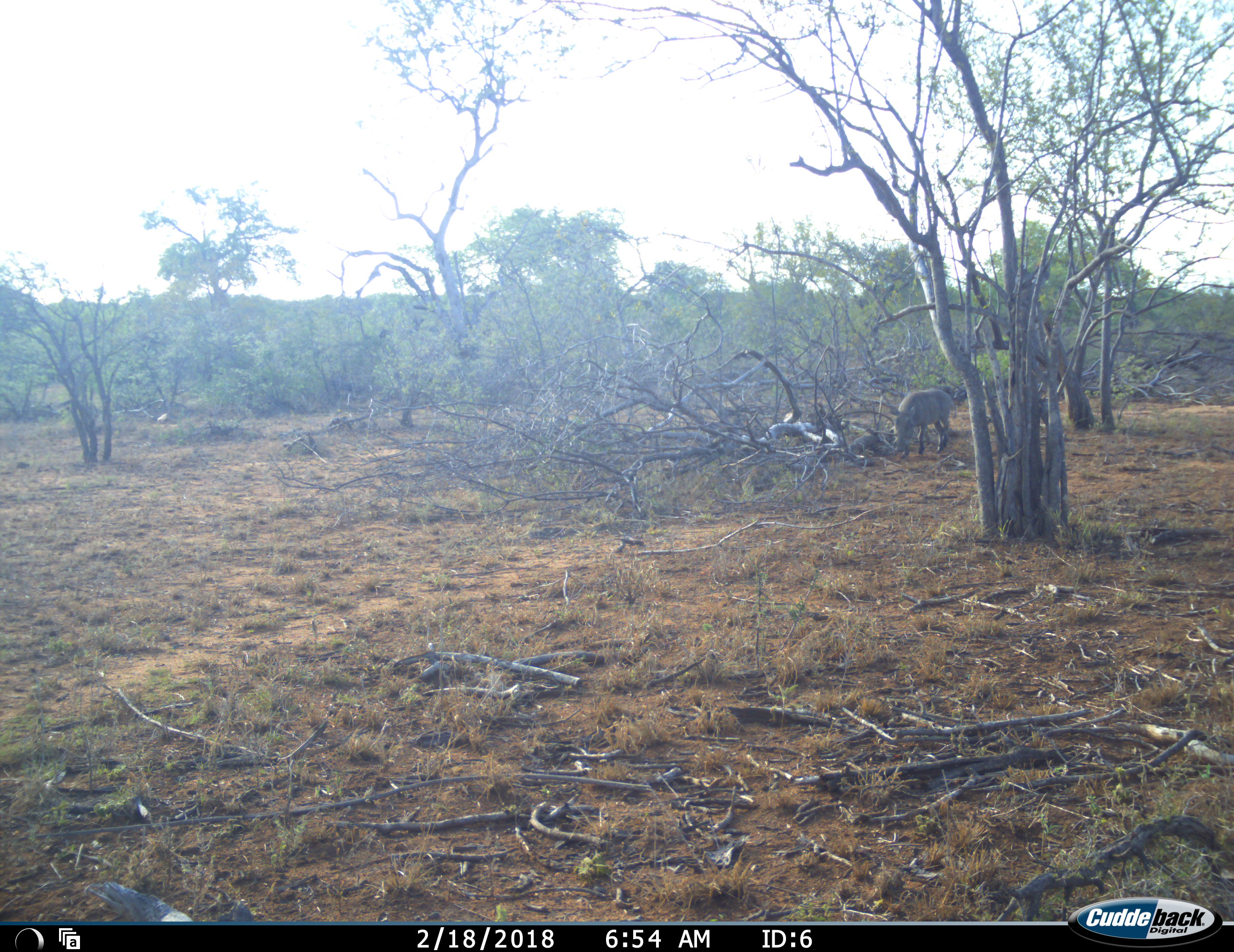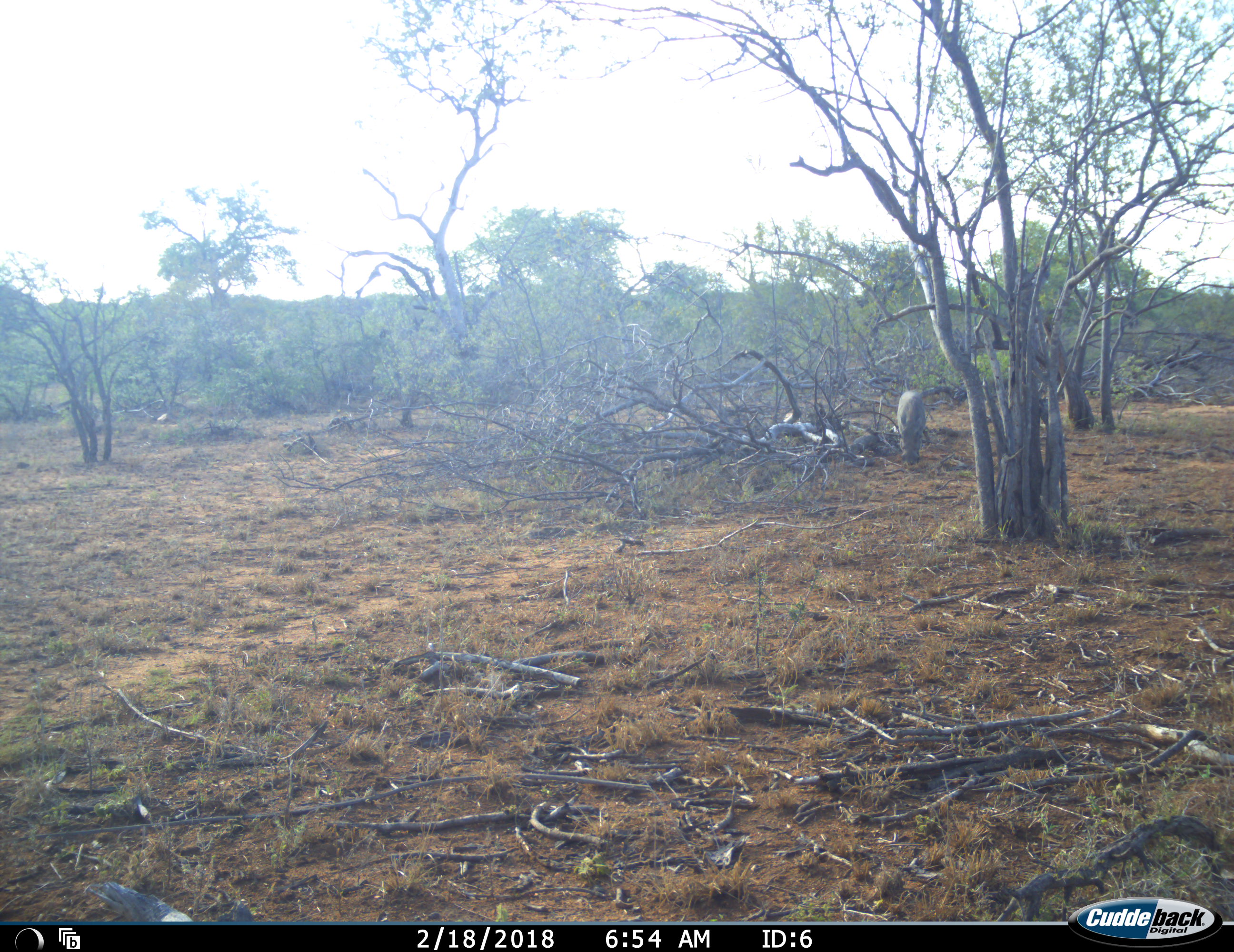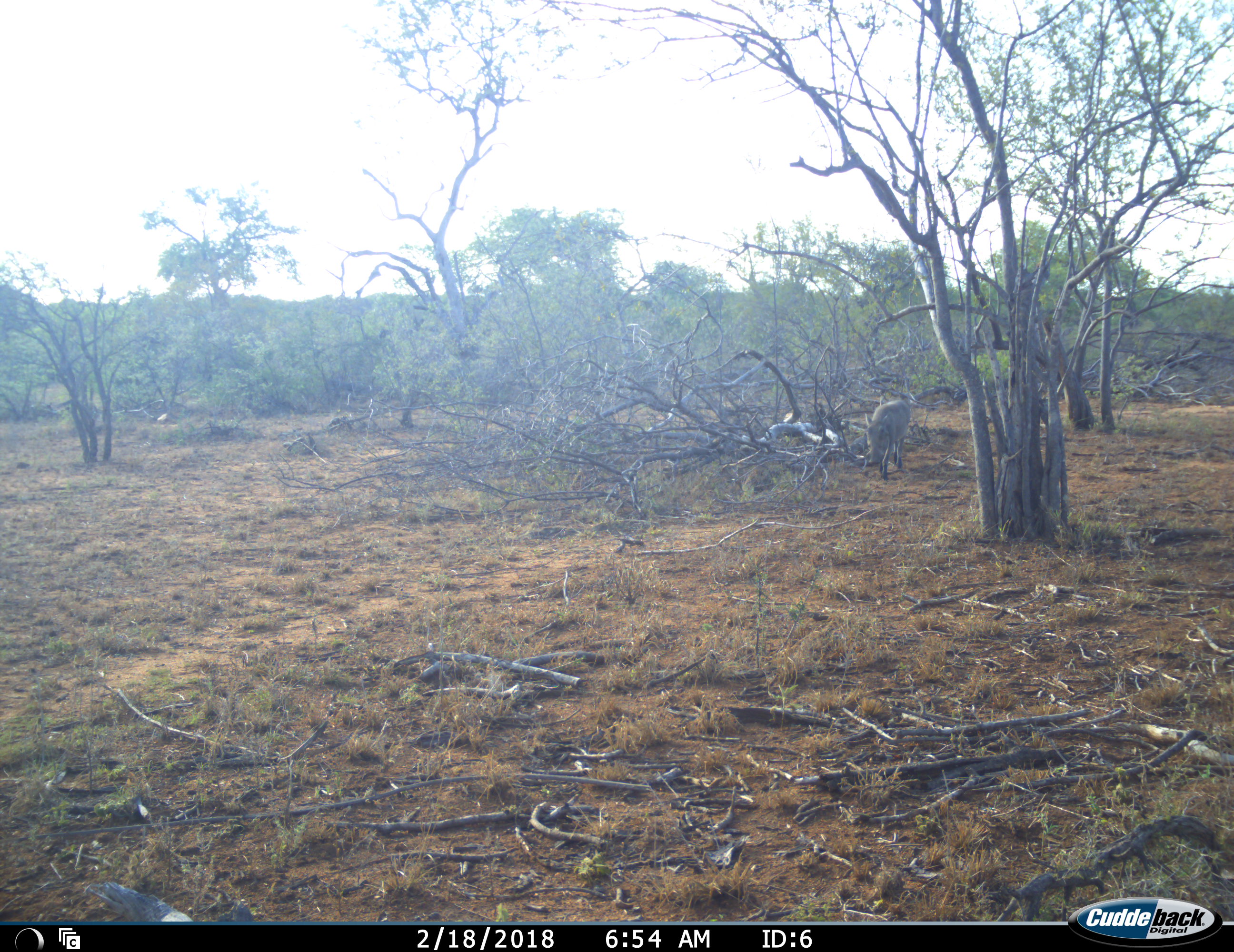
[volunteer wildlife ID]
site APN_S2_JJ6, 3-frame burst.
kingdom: Animalia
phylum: Chordata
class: Mammalia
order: Artiodactyla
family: Suidae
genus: Phacochoerus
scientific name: Phacochoerus africanus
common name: warthog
Warthog (Phacochoerus africanus), count 1. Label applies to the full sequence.